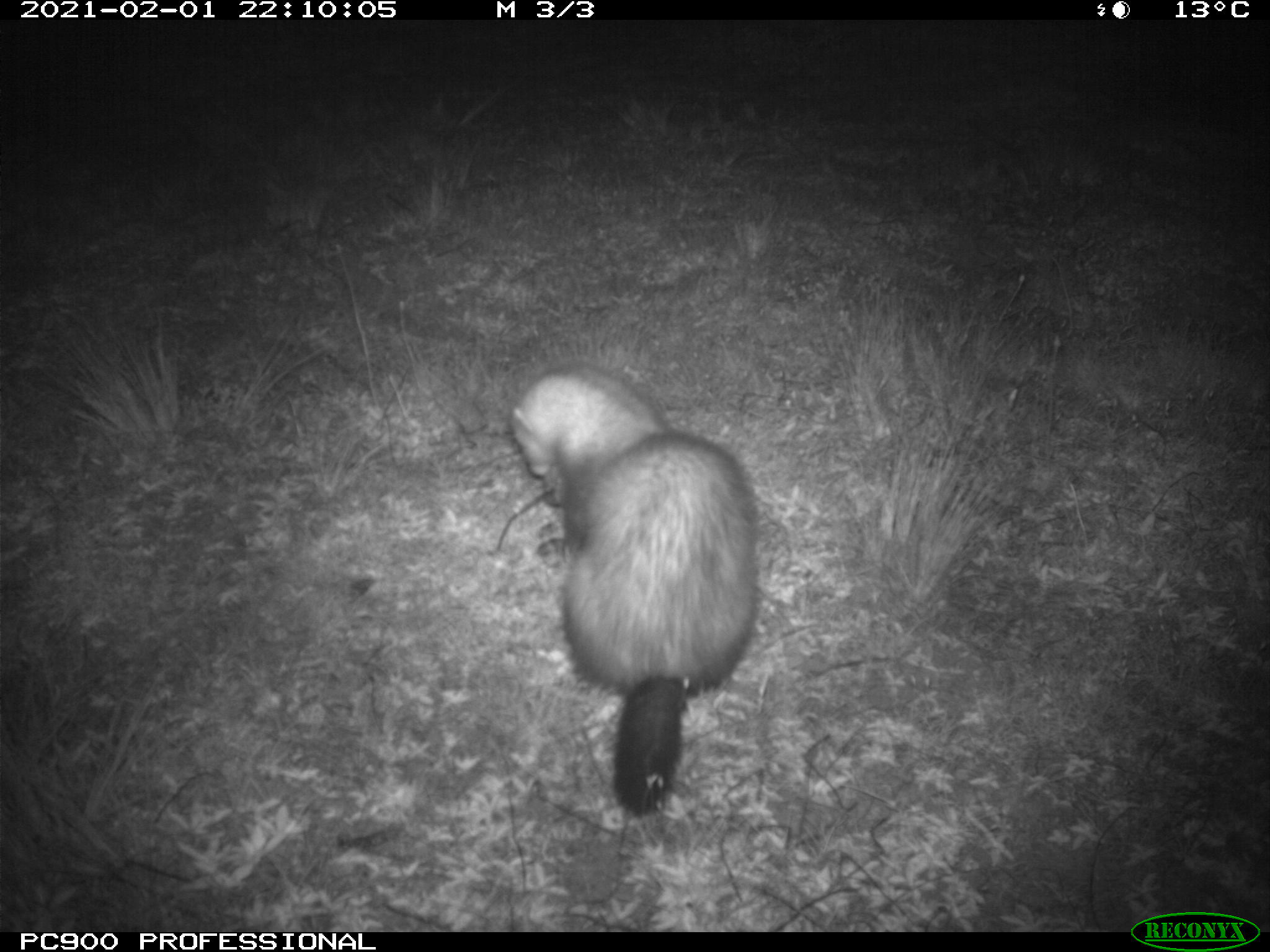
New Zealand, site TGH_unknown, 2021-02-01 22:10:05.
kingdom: Animalia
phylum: Chordata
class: Mammalia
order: Carnivora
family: Mustelidae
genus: Mustela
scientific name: Mustela furo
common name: ferret